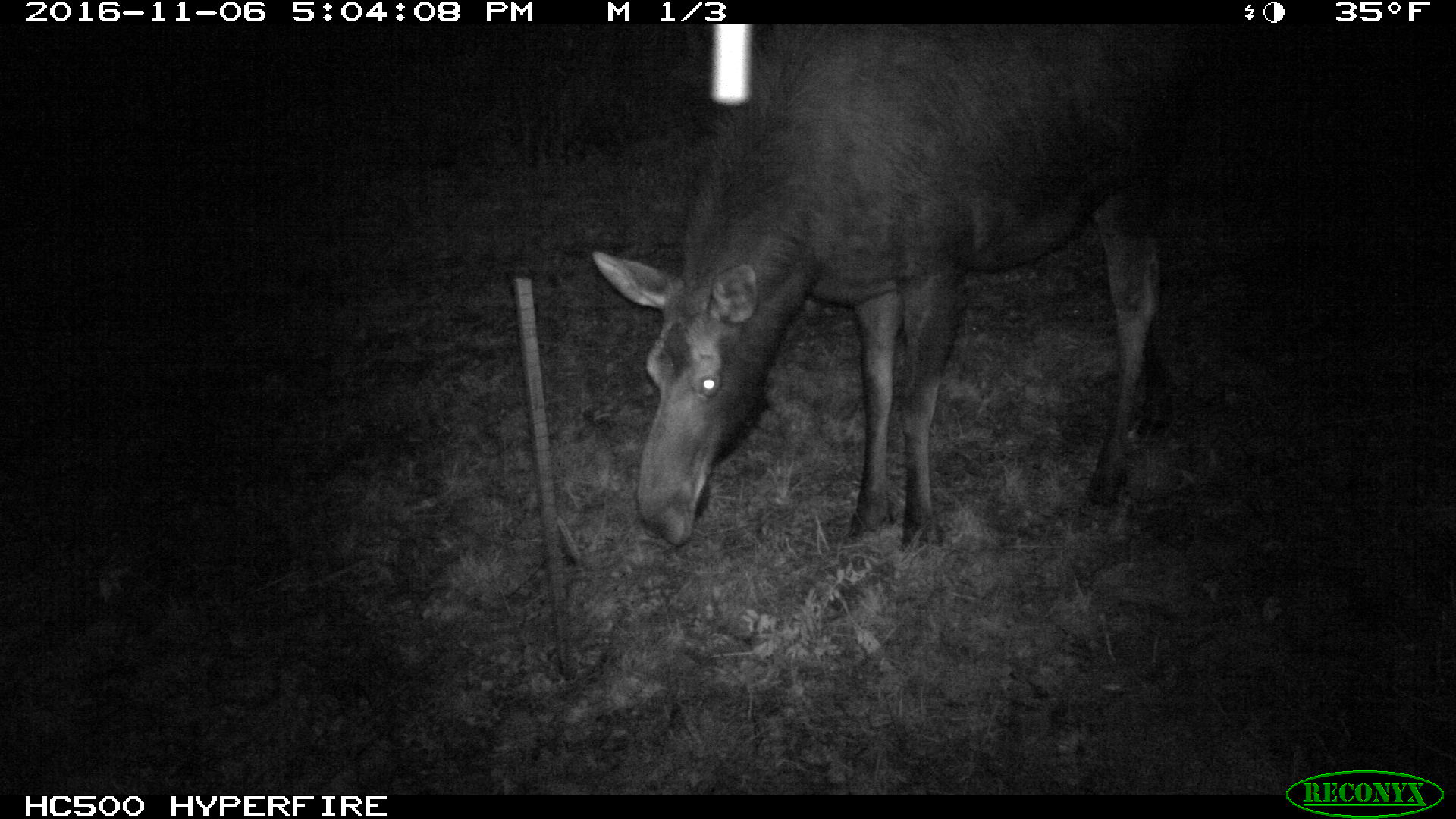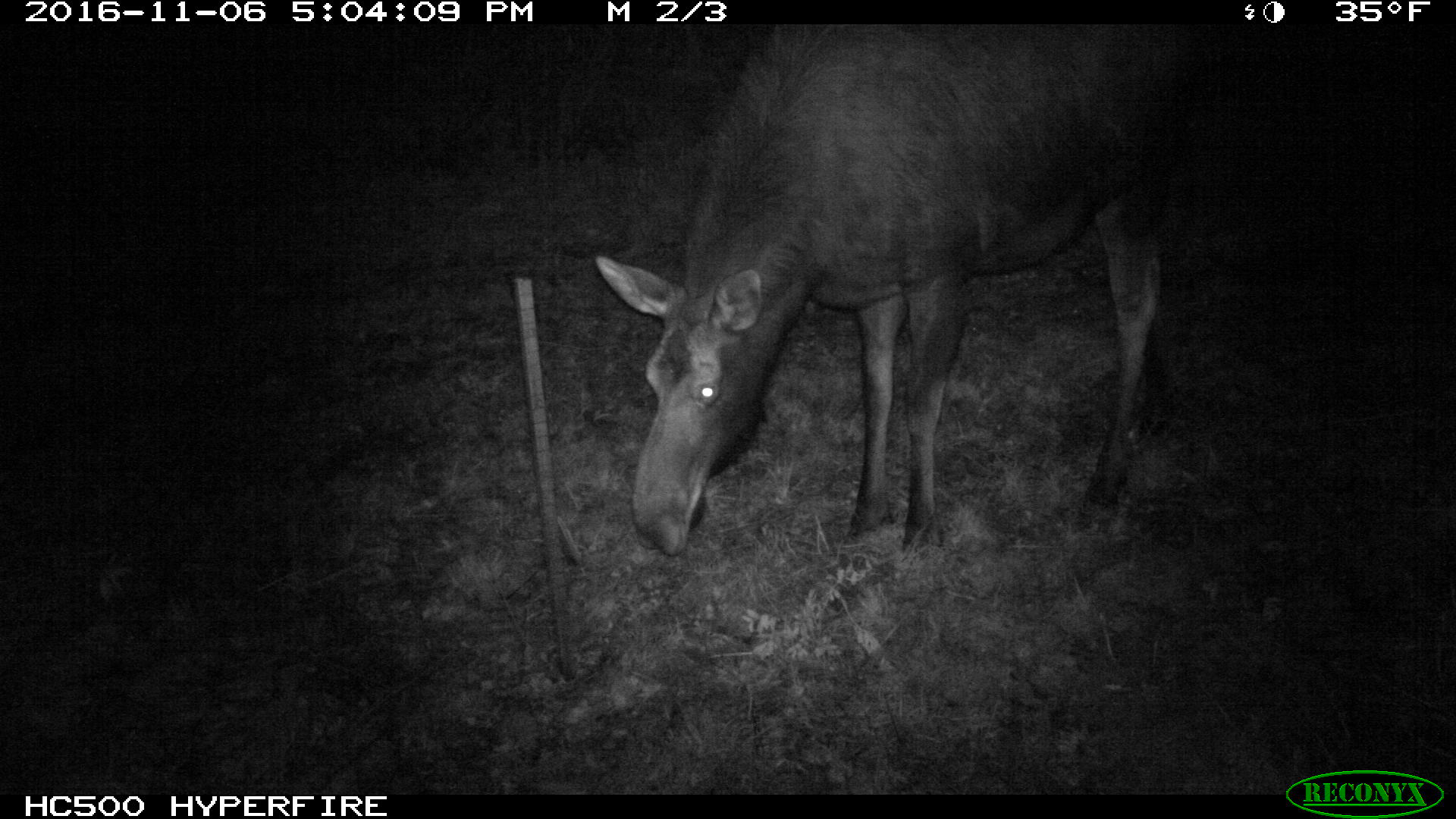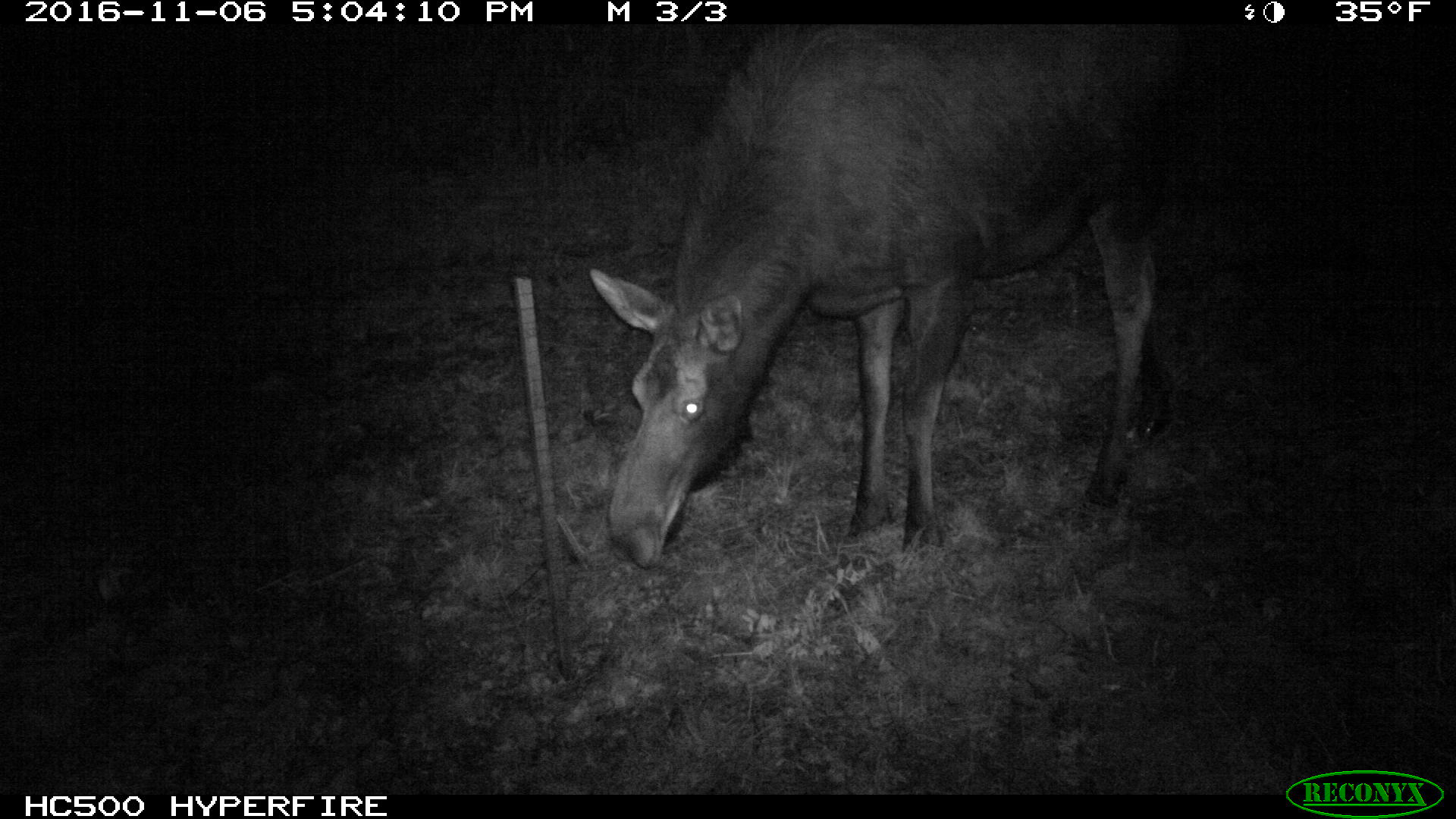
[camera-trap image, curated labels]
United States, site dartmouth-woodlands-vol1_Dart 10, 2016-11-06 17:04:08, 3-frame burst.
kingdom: Animalia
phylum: Chordata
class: Mammalia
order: Artiodactyla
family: Cervidae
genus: Alces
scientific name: Alces alces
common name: moose